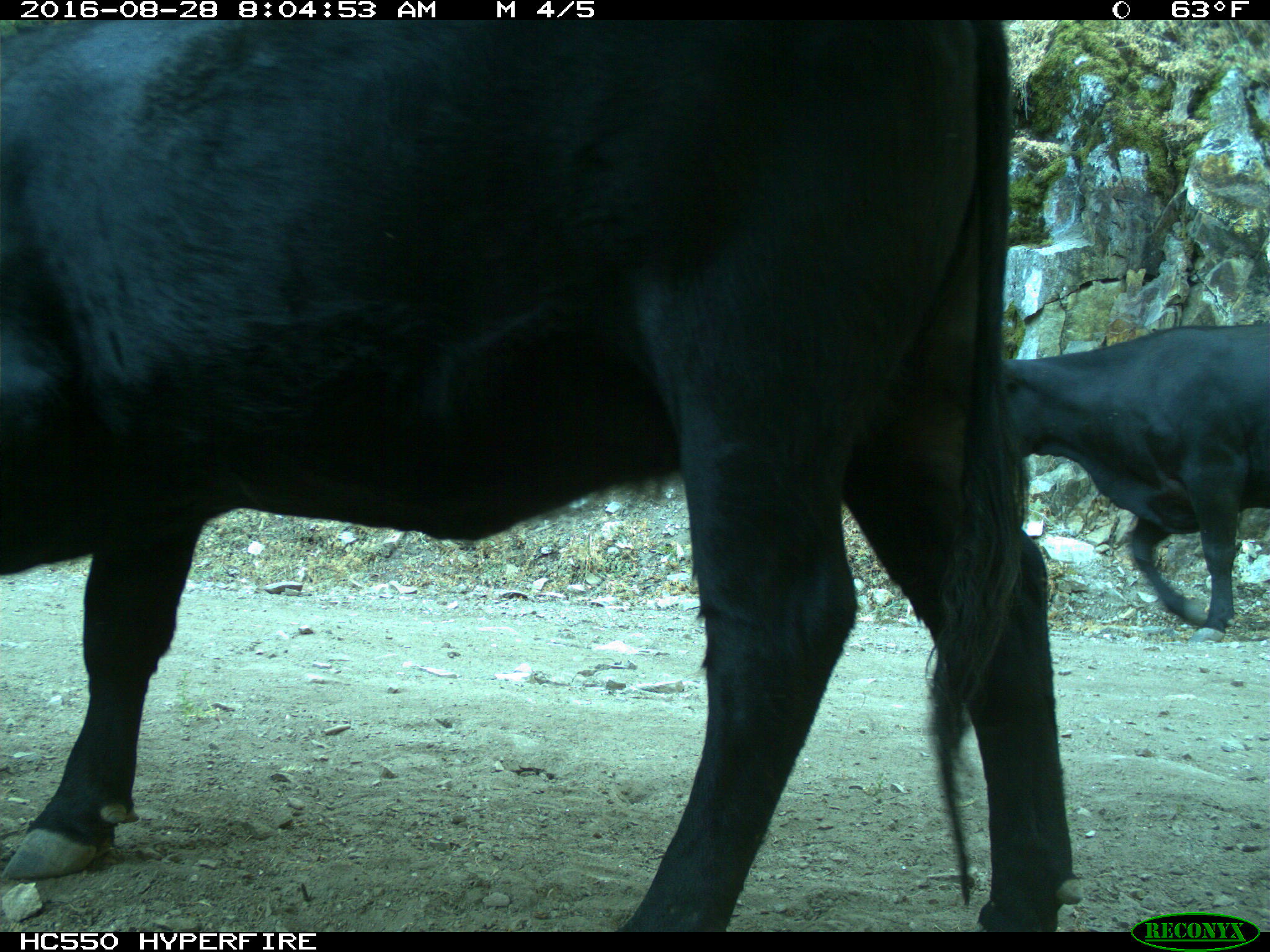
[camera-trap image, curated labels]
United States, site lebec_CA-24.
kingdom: Animalia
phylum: Chordata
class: Mammalia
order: Artiodactyla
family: Bovidae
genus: Bos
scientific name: Bos taurus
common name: domestic cow